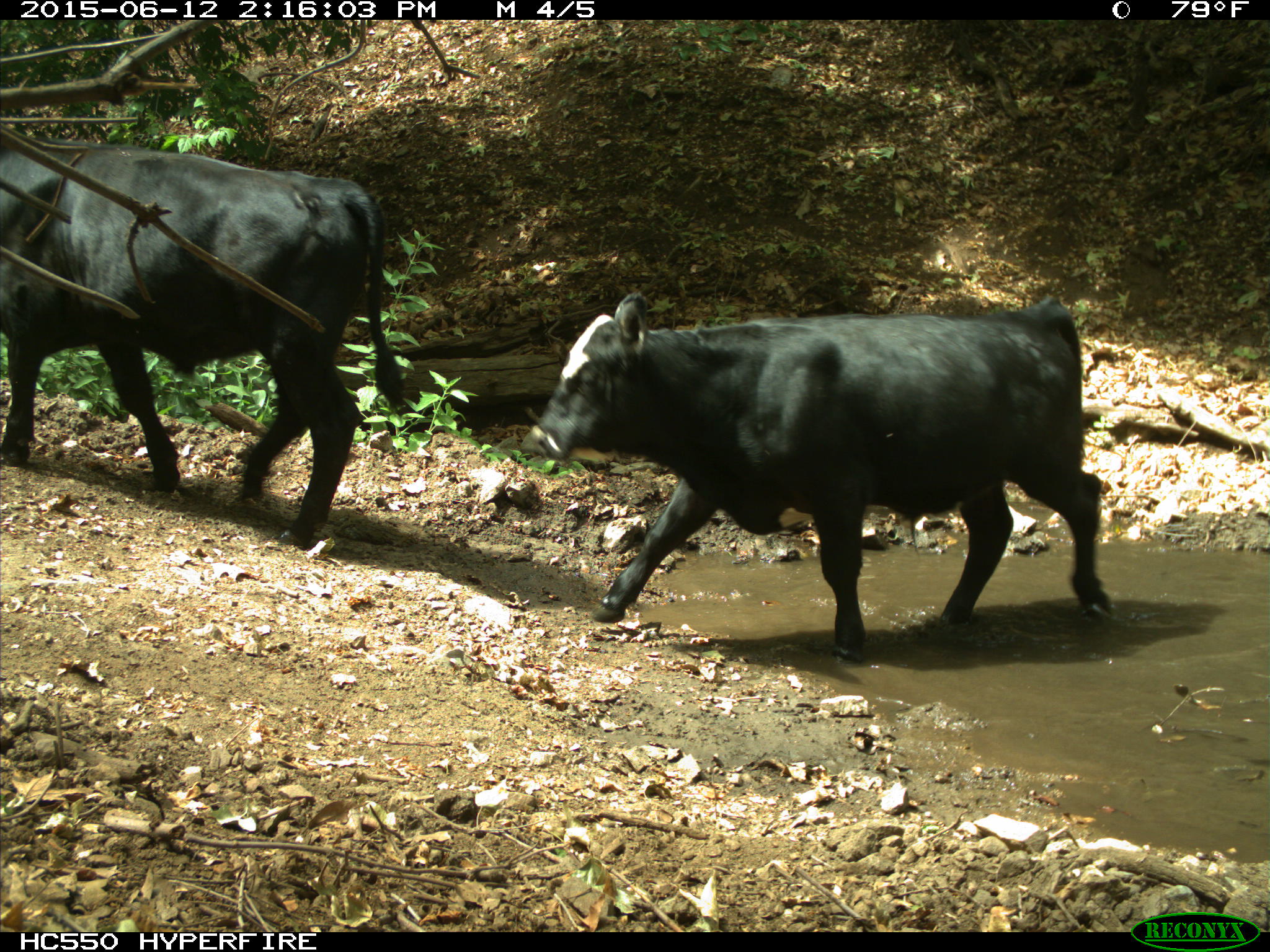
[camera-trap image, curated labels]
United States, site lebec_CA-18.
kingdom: Animalia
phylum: Chordata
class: Mammalia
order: Artiodactyla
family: Bovidae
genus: Bos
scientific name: Bos taurus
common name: domestic cow